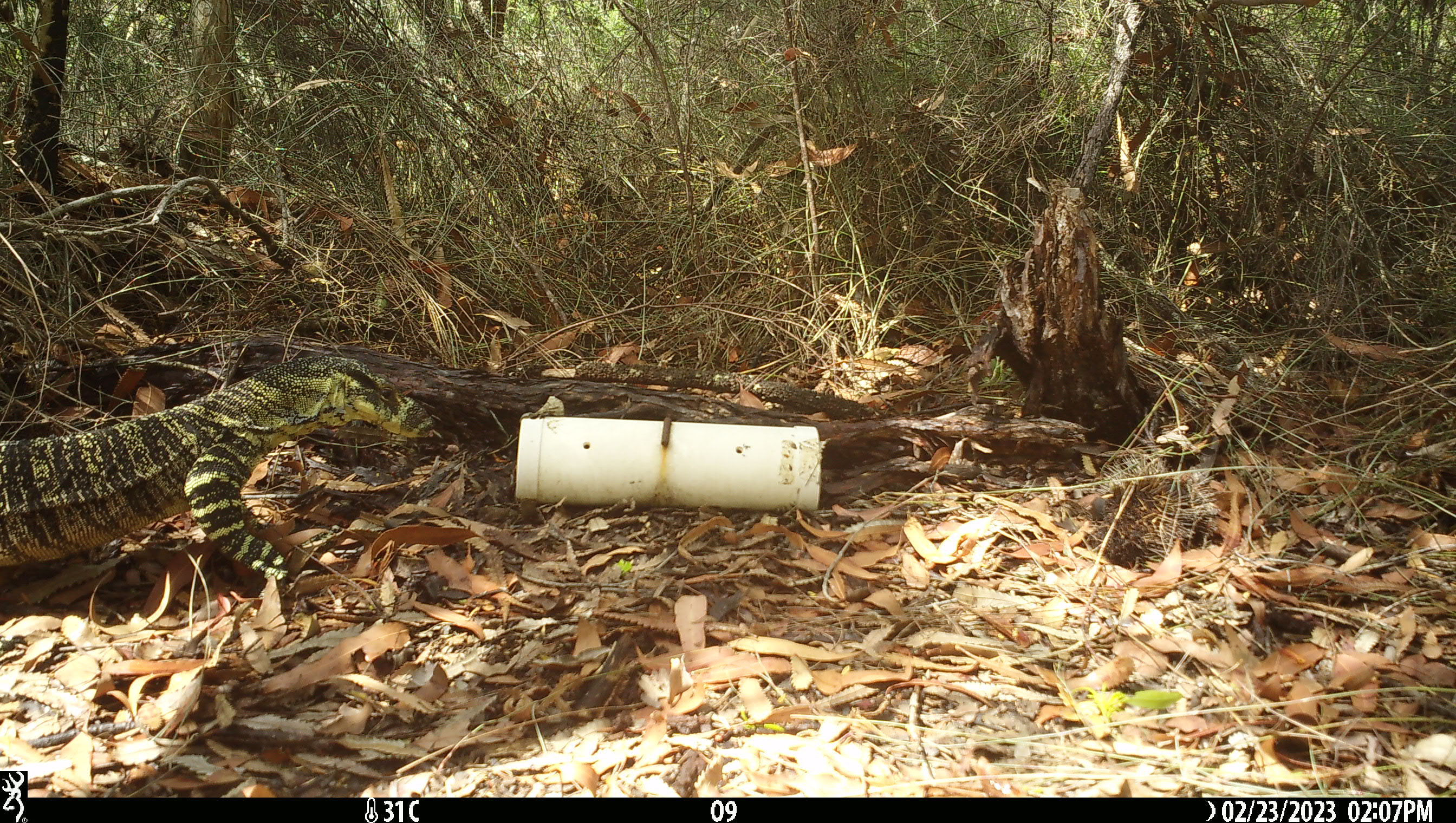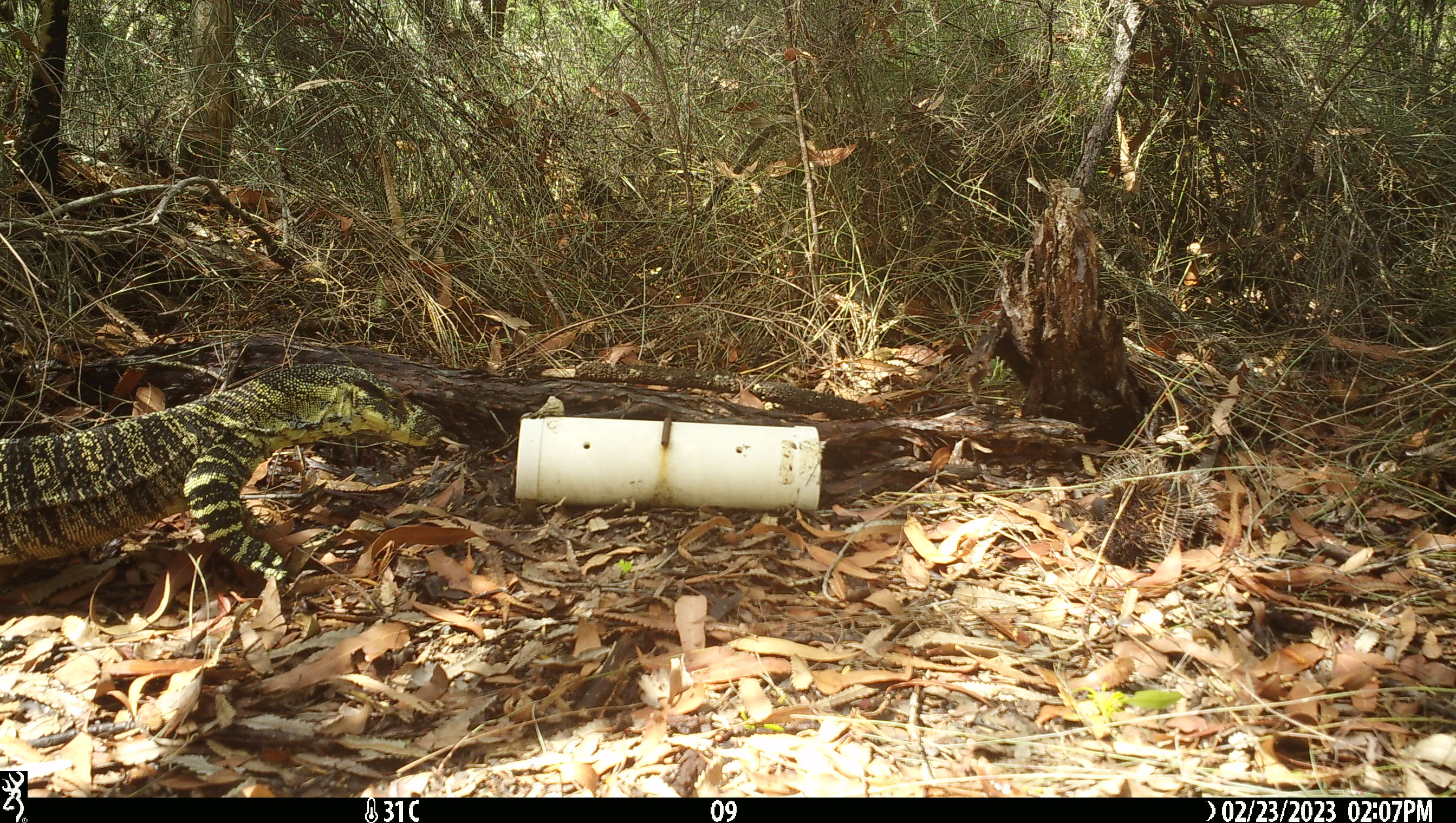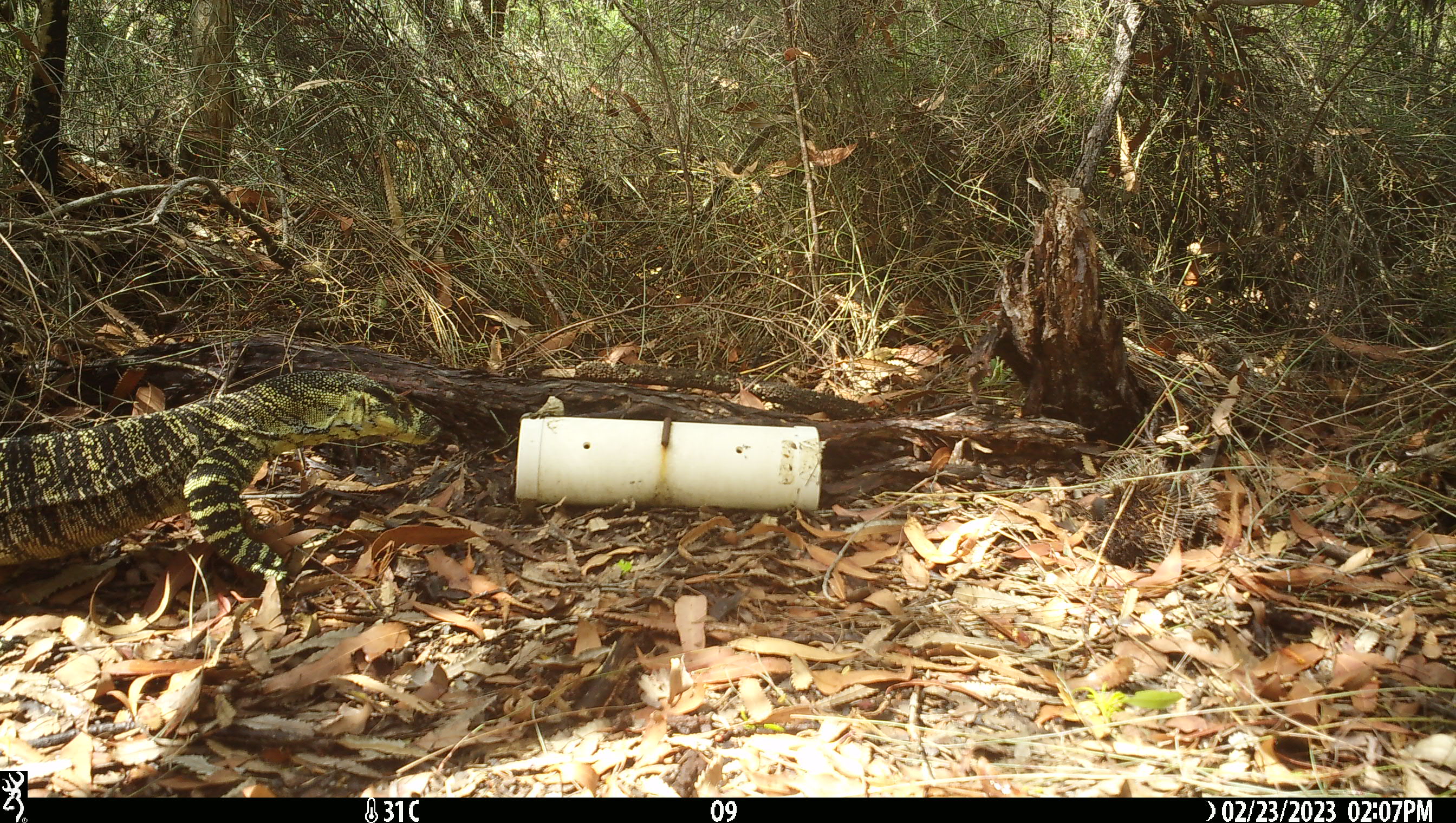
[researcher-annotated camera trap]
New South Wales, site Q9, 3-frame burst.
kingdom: Animalia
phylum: Chordata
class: Reptilia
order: Squamata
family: Varanidae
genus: Varanus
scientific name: Varanus varius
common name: lace monitor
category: goanna